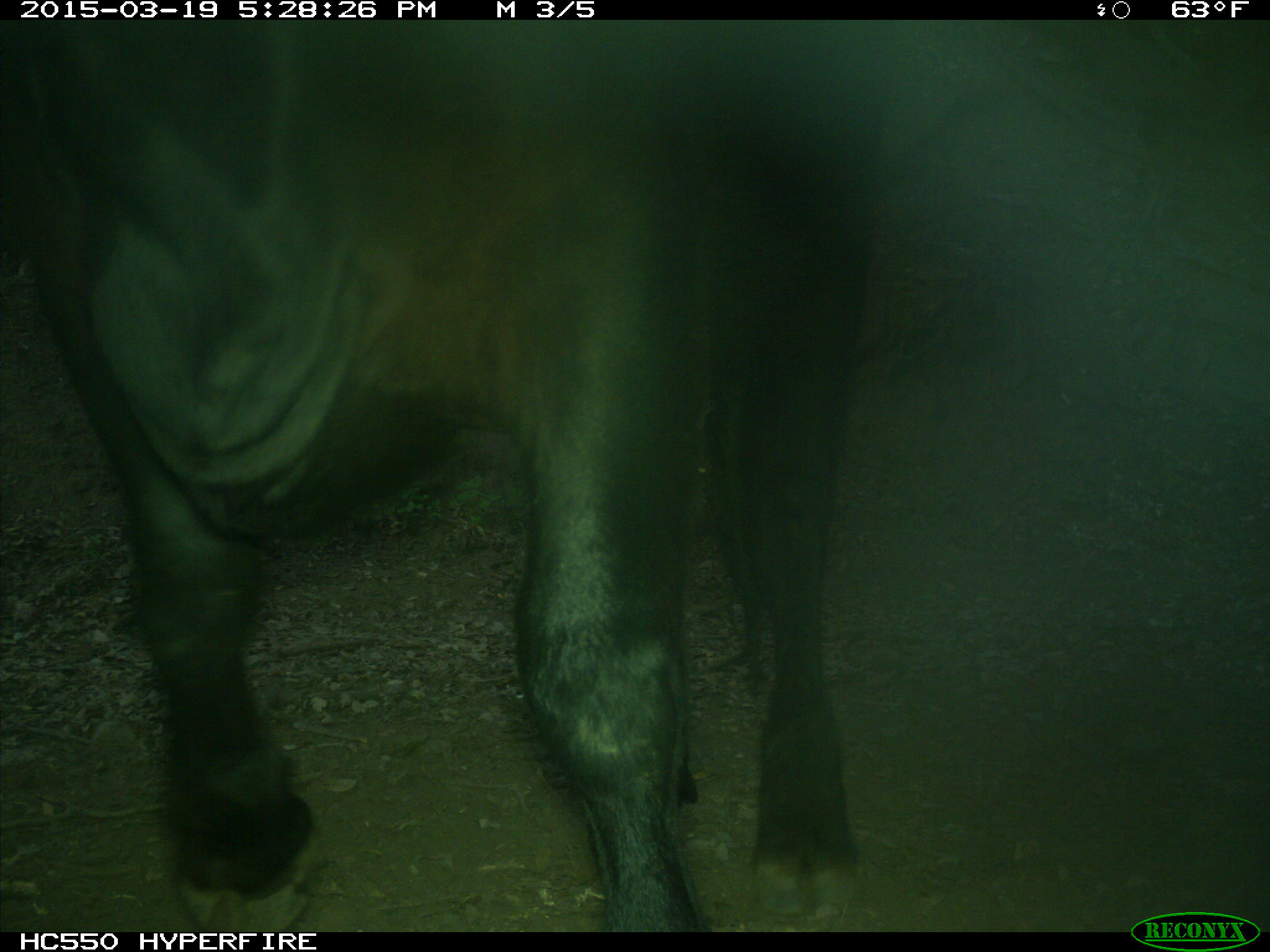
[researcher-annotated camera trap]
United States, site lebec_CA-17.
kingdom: Animalia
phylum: Chordata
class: Mammalia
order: Artiodactyla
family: Bovidae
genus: Bos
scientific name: Bos taurus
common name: domestic cow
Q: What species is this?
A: Bos taurus (domestic cow).